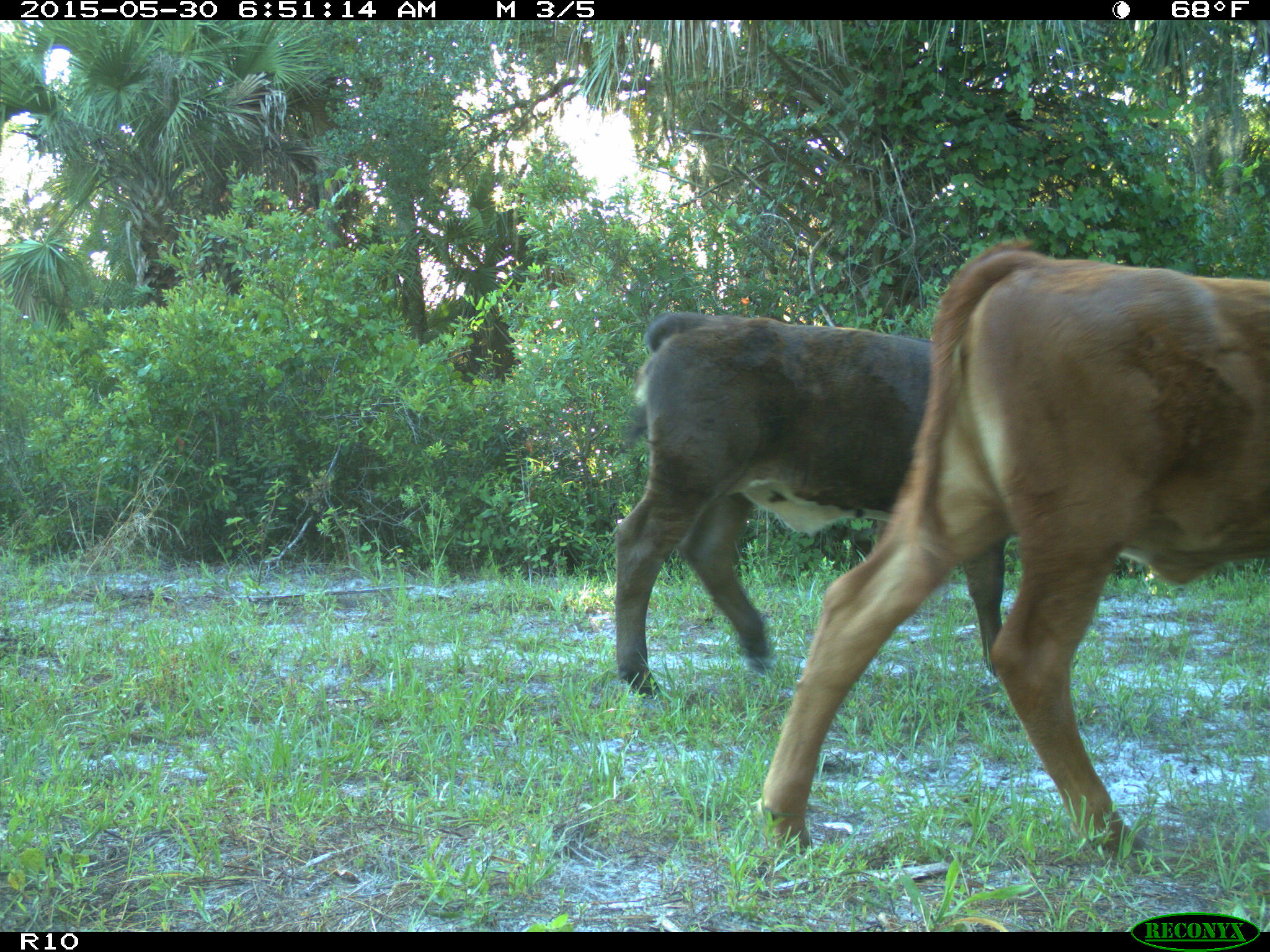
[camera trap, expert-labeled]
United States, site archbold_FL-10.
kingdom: Animalia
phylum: Chordata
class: Mammalia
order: Artiodactyla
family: Bovidae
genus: Bos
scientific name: Bos taurus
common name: domestic cow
Bos taurus (domestic cow).